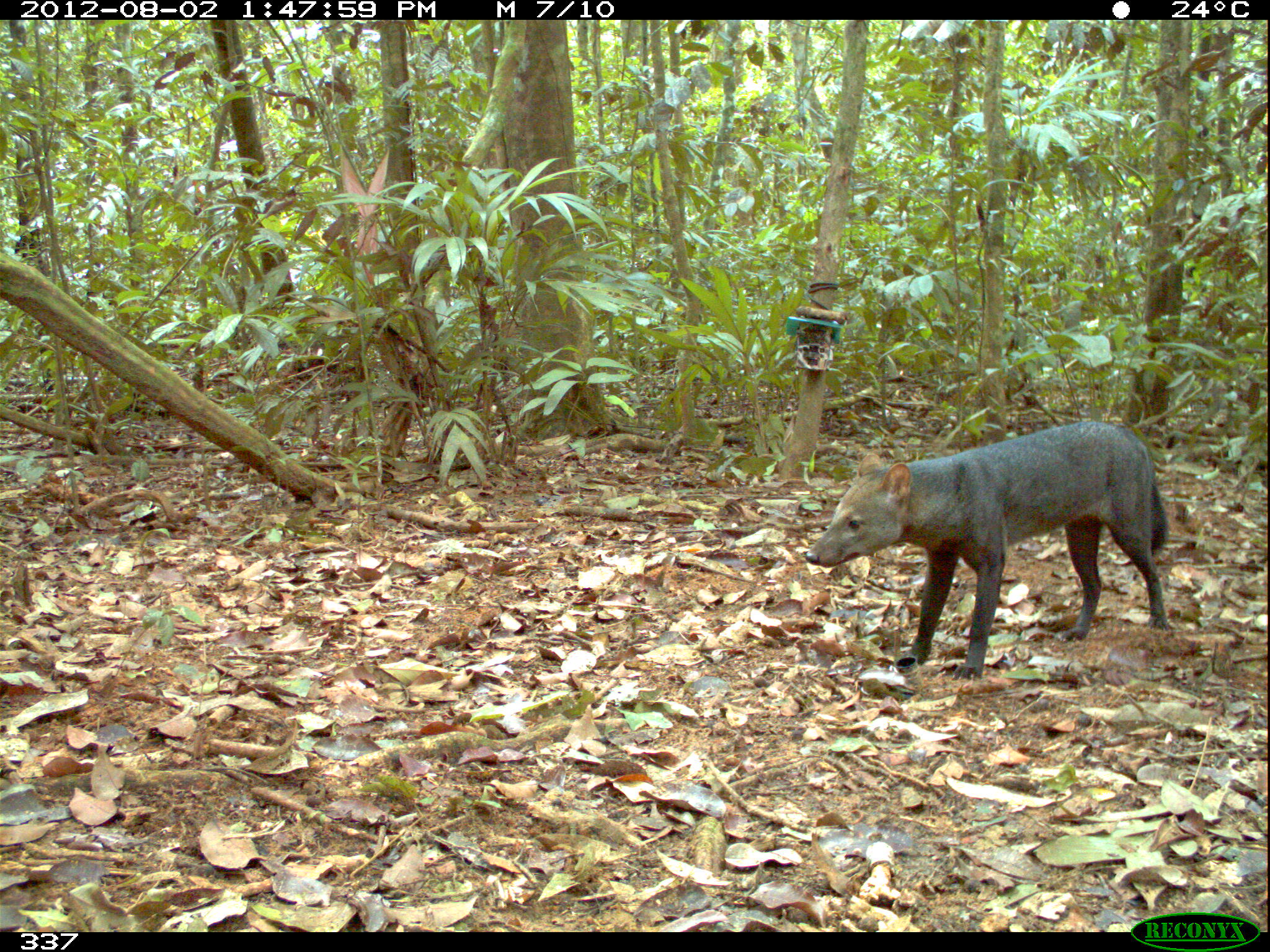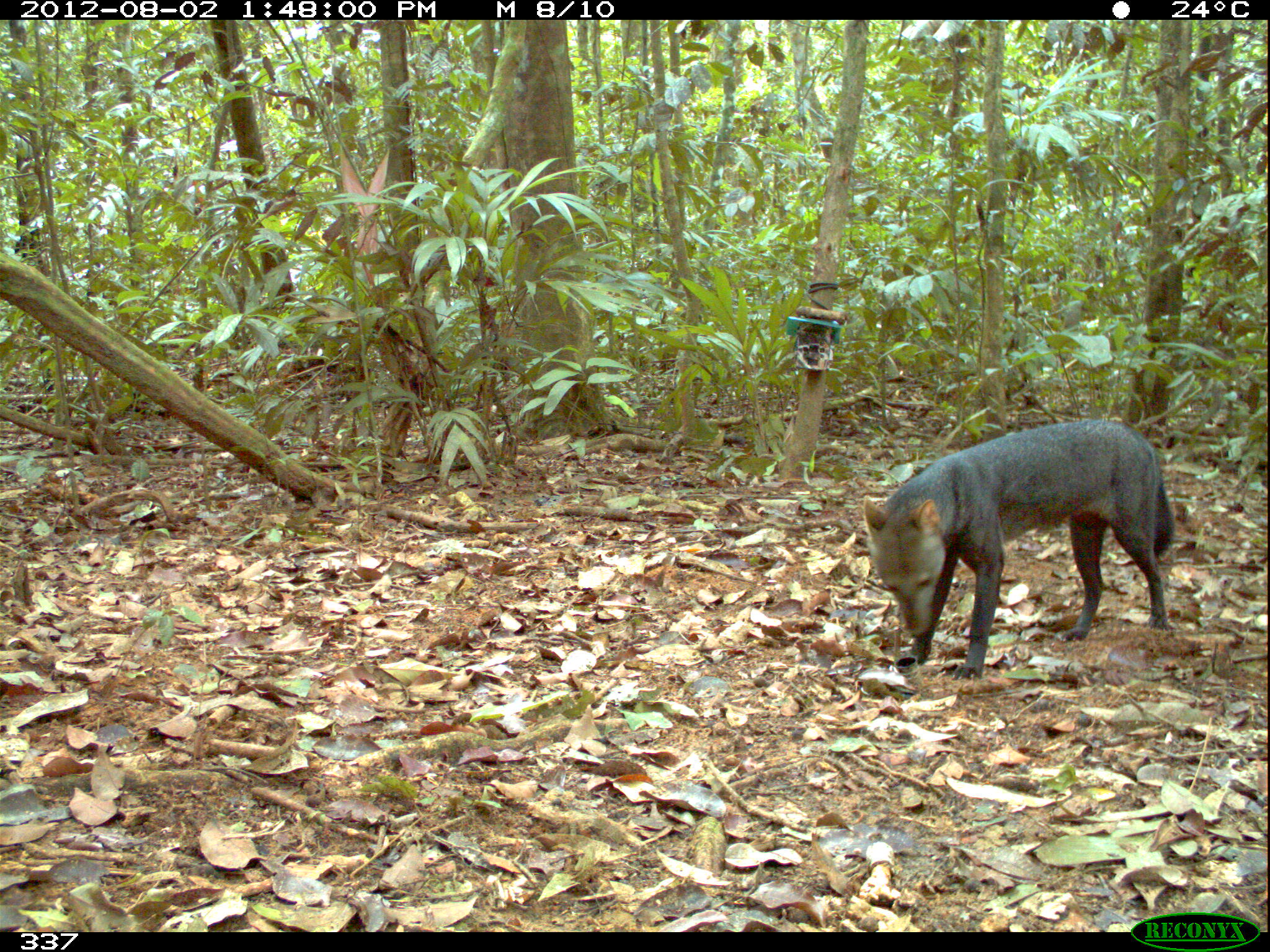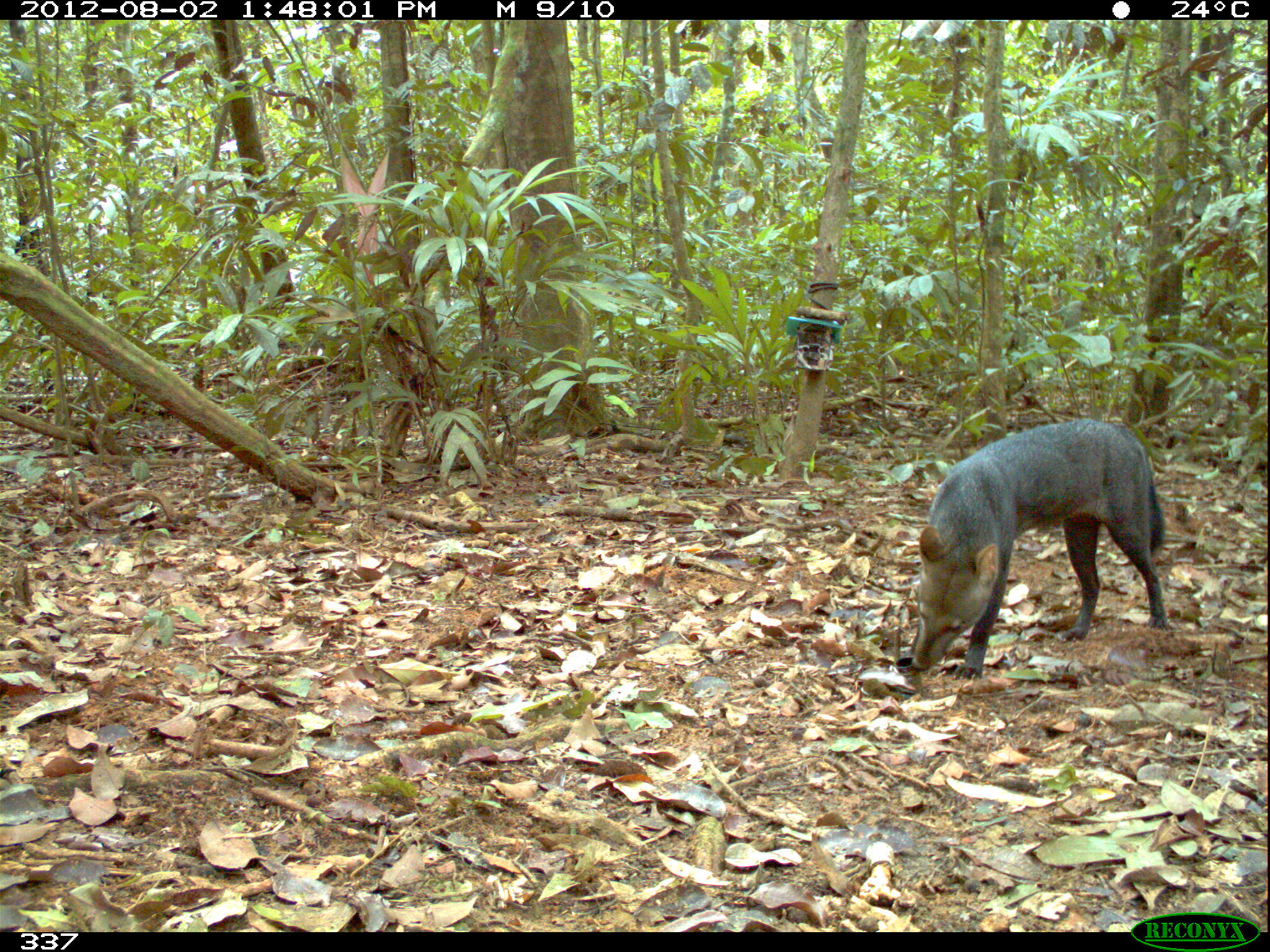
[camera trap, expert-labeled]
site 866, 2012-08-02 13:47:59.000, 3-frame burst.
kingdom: Animalia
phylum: Chordata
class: Mammalia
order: Carnivora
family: Canidae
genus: Atelocynus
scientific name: Atelocynus microtis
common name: short-eared dog